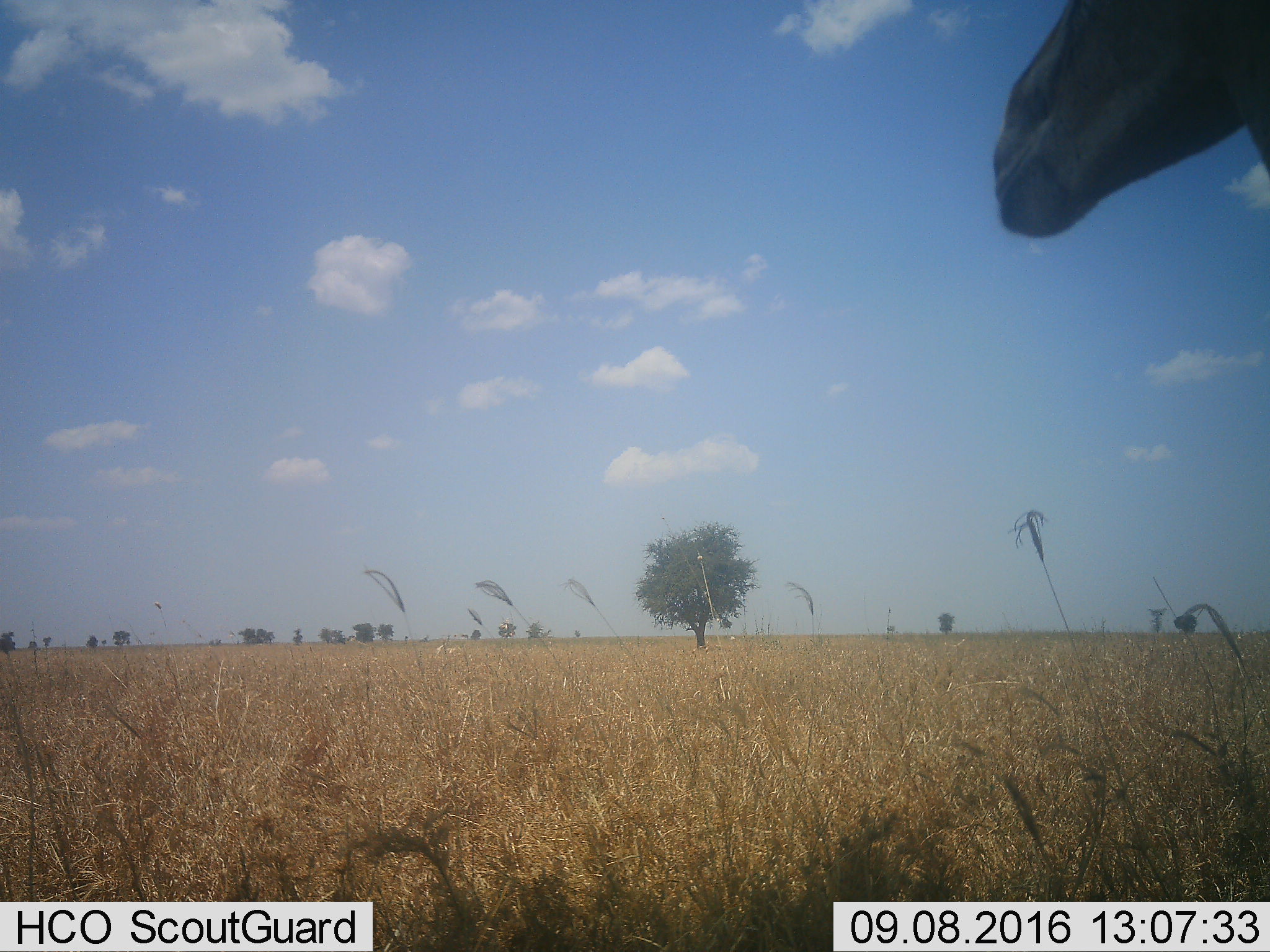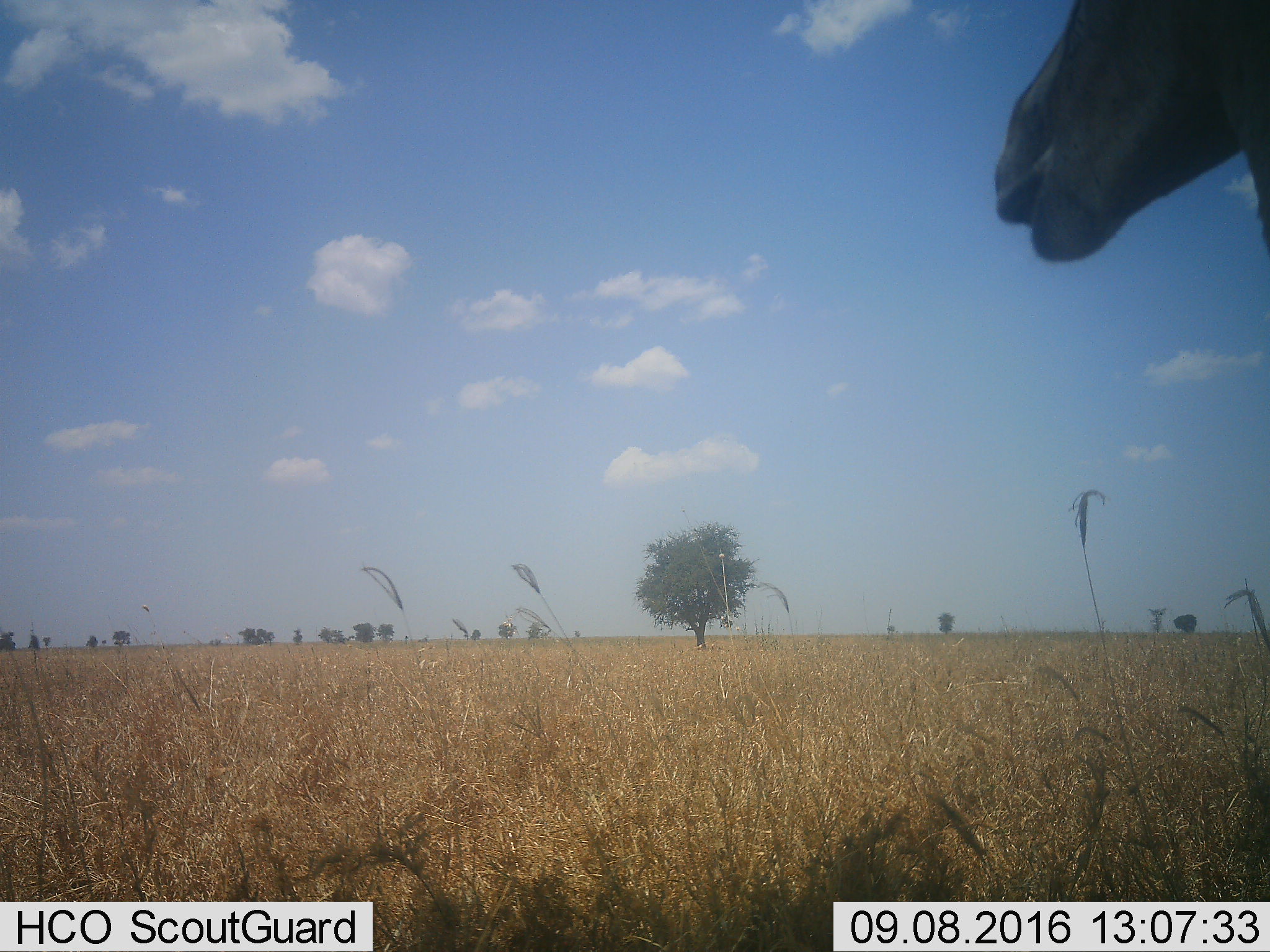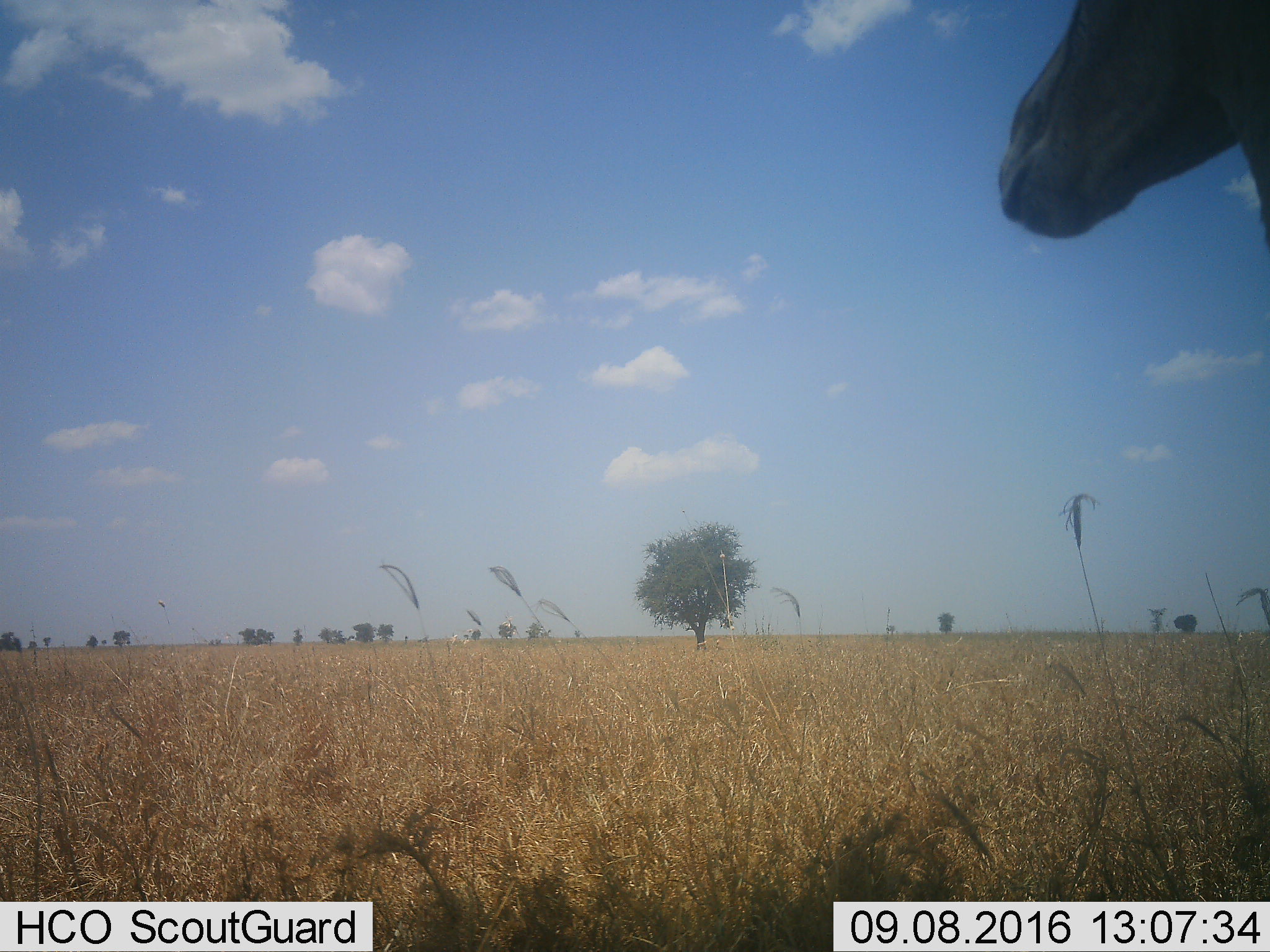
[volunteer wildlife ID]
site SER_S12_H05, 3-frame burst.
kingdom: Animalia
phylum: Chordata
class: Mammalia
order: Artiodactyla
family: Bovidae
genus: Alcelaphus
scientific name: Alcelaphus buselaphus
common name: hartebeest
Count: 1.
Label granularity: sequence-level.